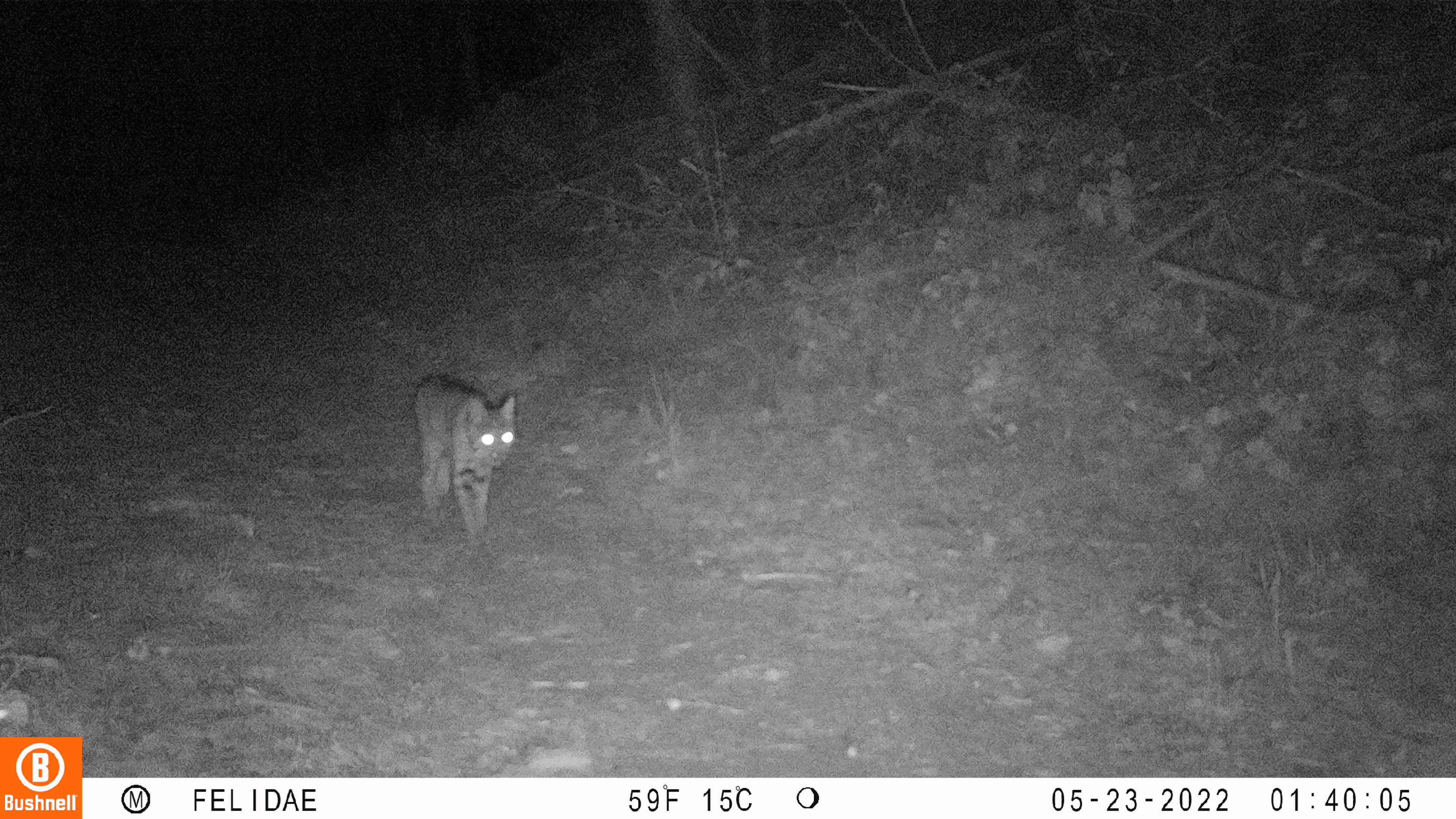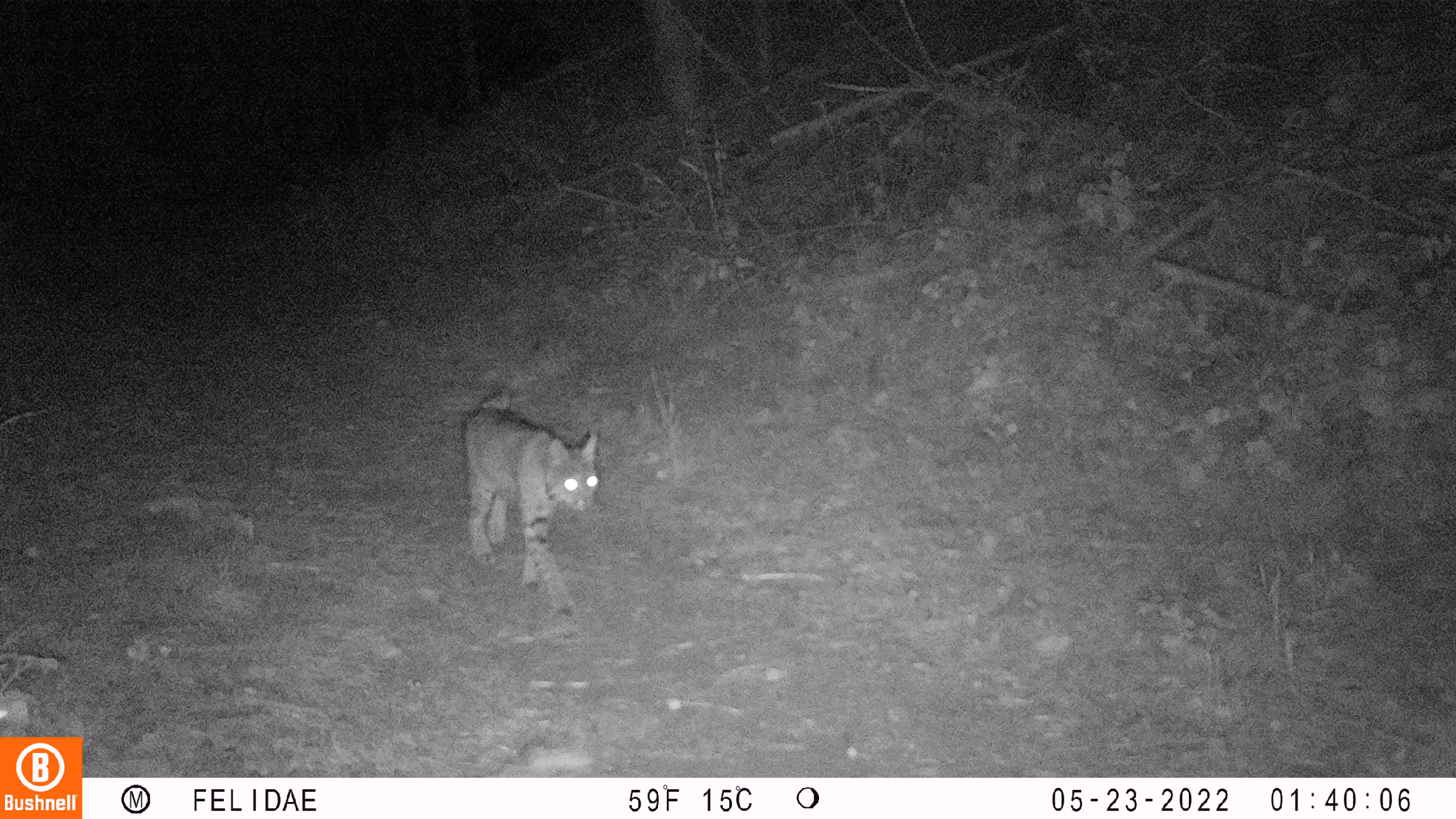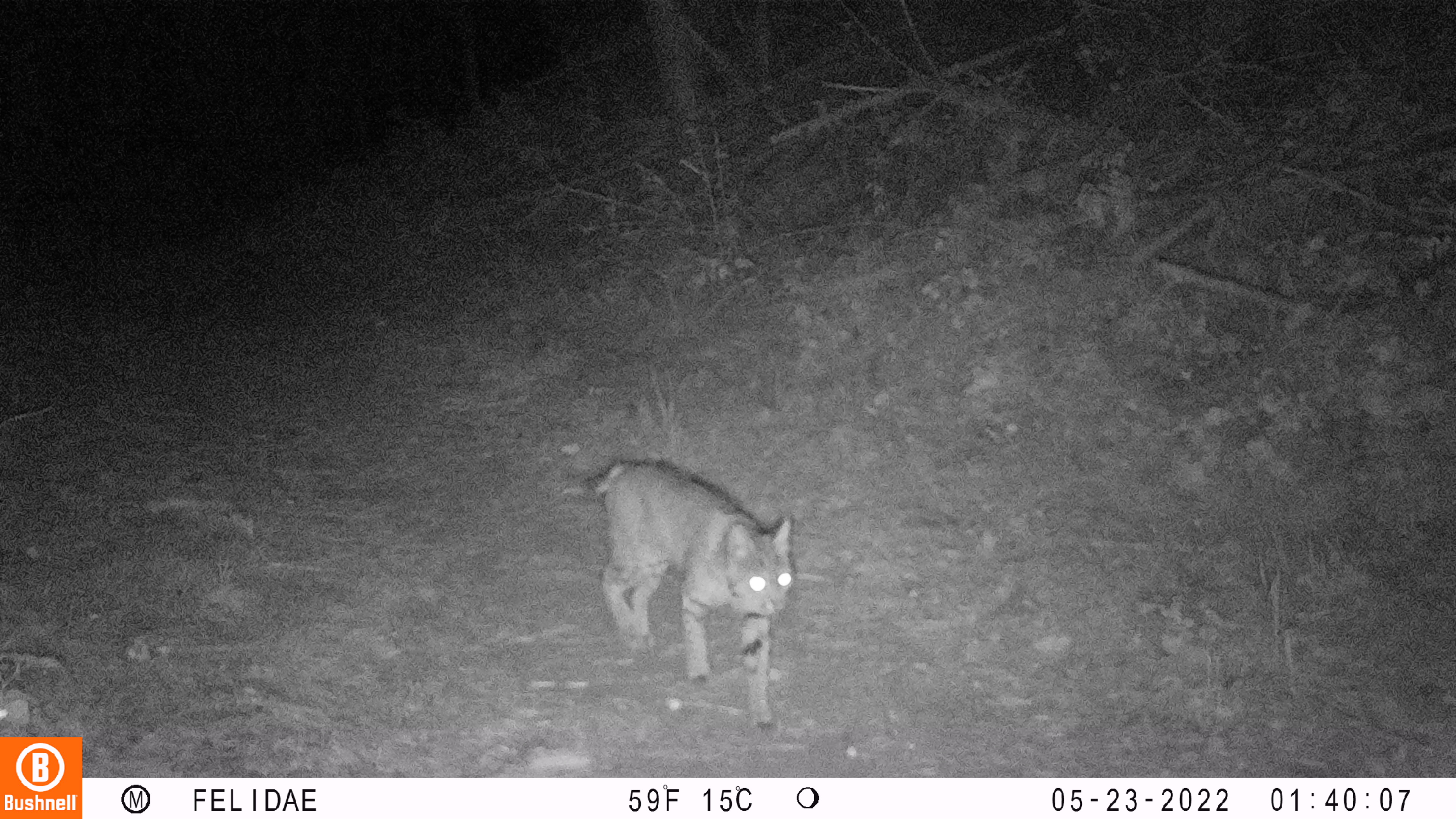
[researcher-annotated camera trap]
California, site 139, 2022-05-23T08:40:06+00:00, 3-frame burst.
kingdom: Animalia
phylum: Chordata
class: Mammalia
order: Carnivora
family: Felidae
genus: Lynx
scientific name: Lynx rufus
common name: bobcat